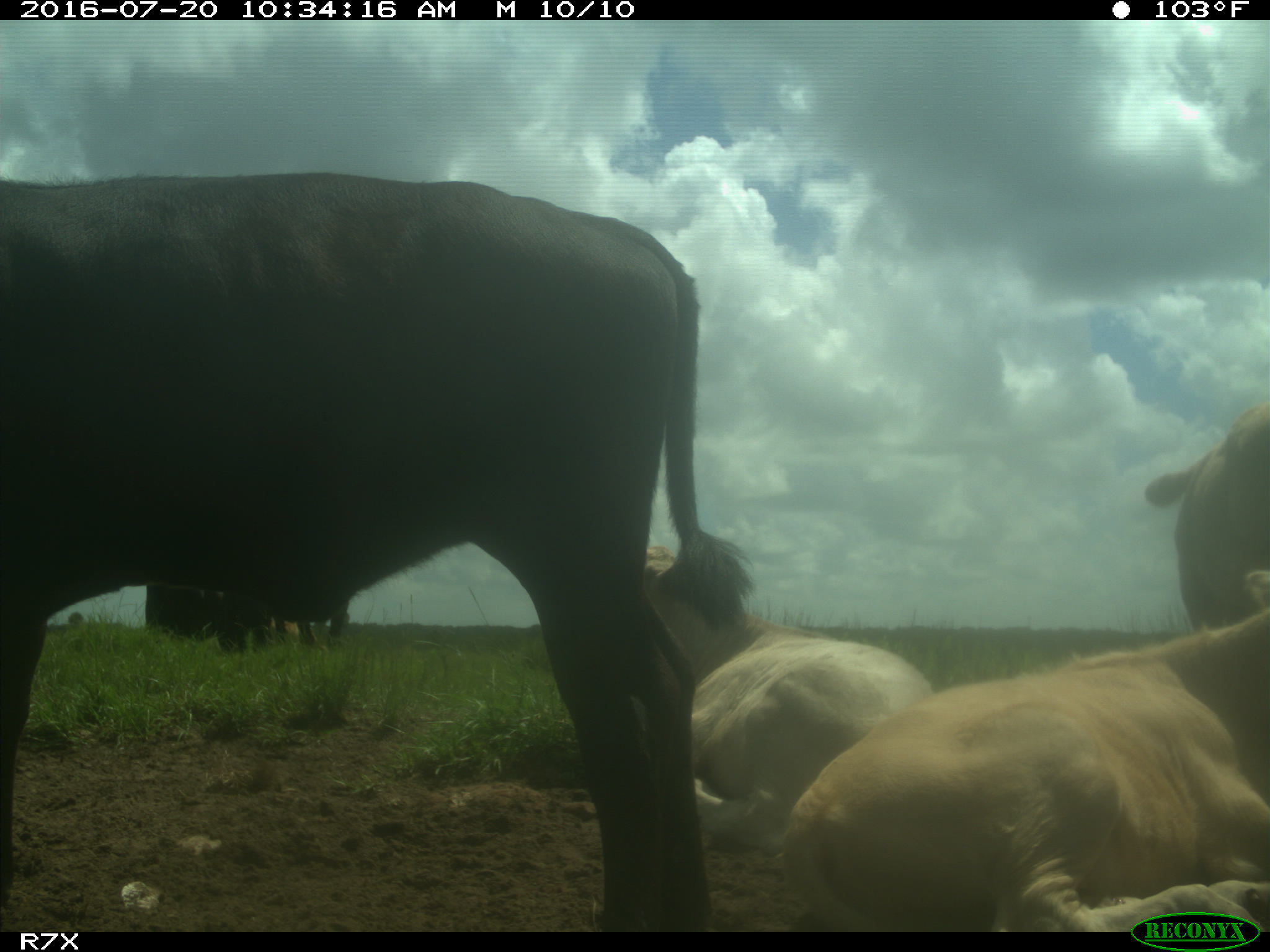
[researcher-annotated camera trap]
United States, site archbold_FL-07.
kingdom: Animalia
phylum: Chordata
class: Mammalia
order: Artiodactyla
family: Bovidae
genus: Bos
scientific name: Bos taurus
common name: domestic cow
Bos taurus (domestic cow).